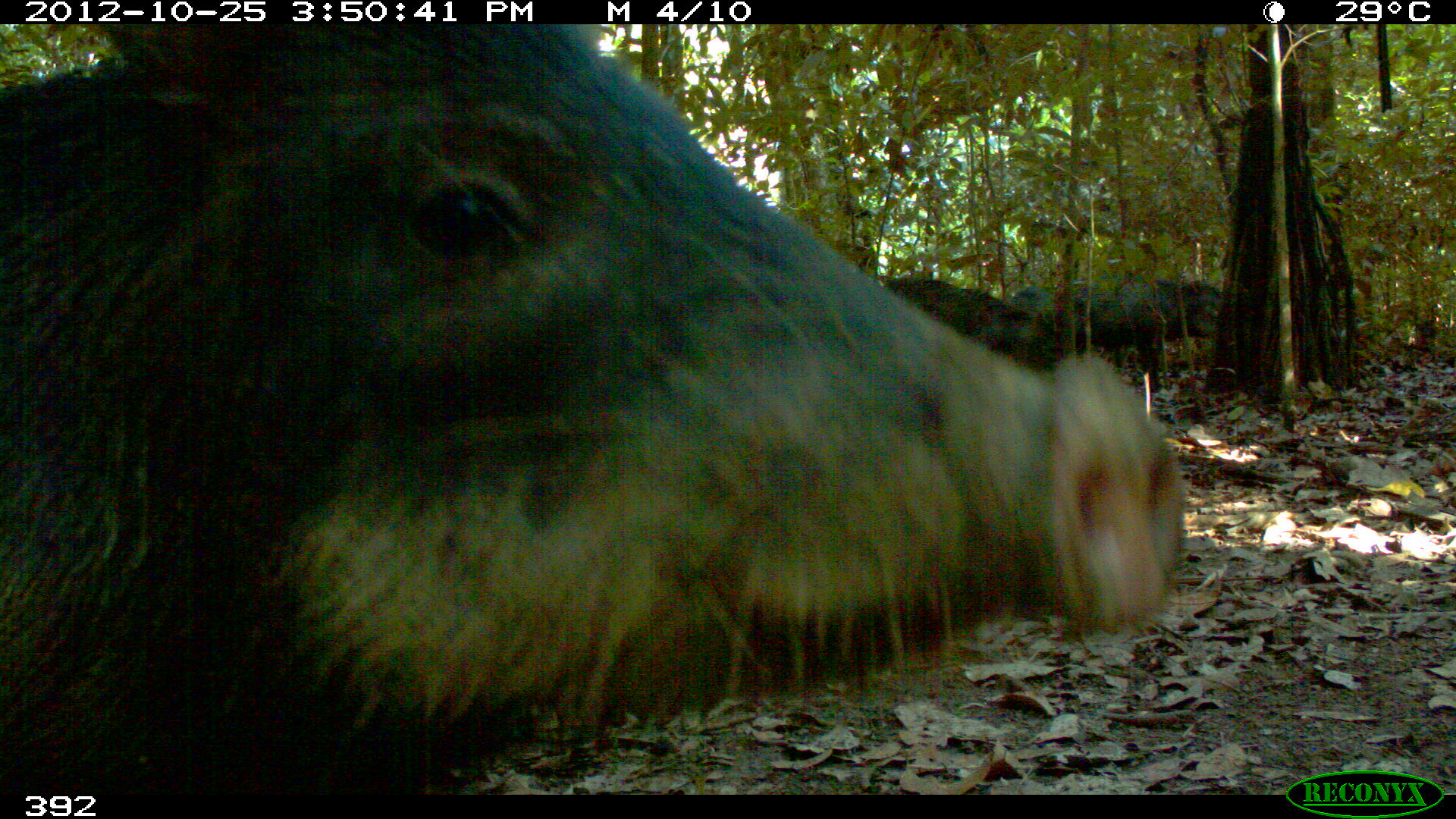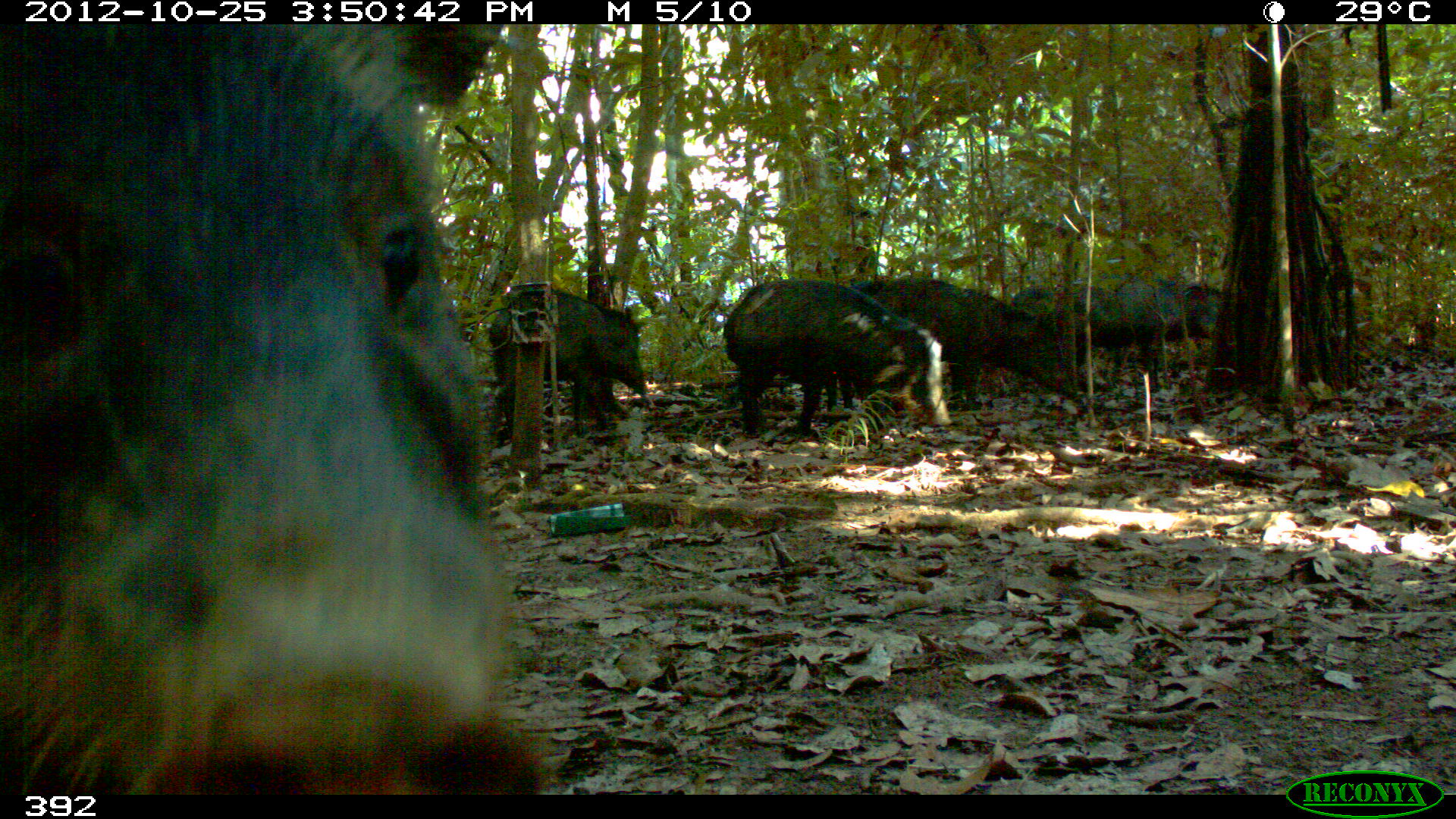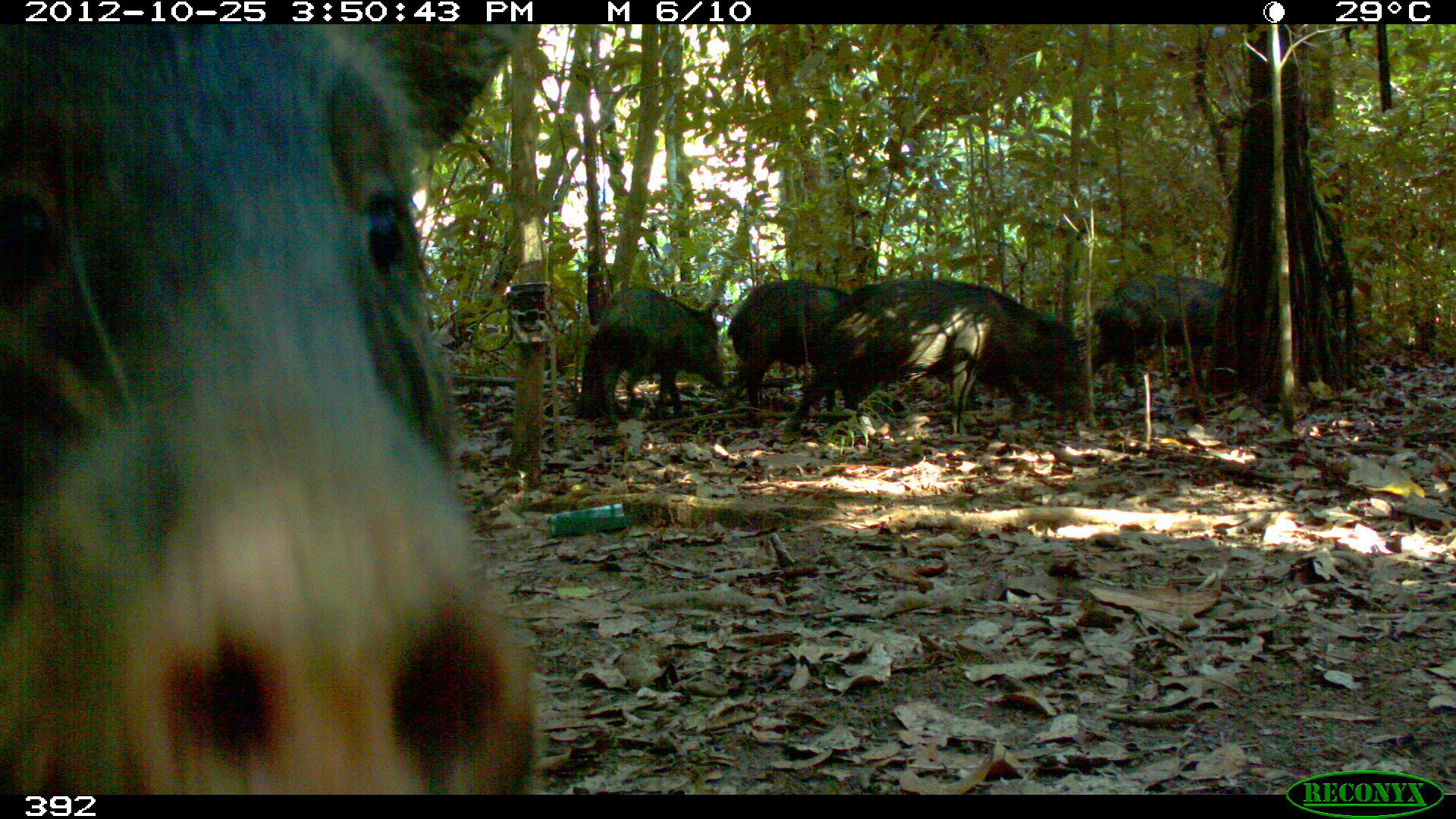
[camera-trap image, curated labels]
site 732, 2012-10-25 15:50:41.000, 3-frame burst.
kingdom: Animalia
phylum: Chordata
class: Mammalia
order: Artiodactyla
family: Tayassuidae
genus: Tayassu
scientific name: Tayassu pecari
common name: white-lipped peccary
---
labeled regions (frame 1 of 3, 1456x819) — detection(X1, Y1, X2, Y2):
tayassu pecari: detection(0, 24, 1186, 795); detection(876, 277, 1063, 401); detection(1070, 274, 1225, 392); detection(1009, 278, 1067, 318)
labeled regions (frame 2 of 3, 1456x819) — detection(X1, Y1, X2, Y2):
tayassu pecari: detection(0, 24, 554, 794); detection(721, 276, 949, 441); detection(850, 277, 1063, 417); detection(488, 286, 647, 438); detection(1071, 274, 1180, 387); detection(1010, 284, 1064, 326); detection(1183, 281, 1222, 336)